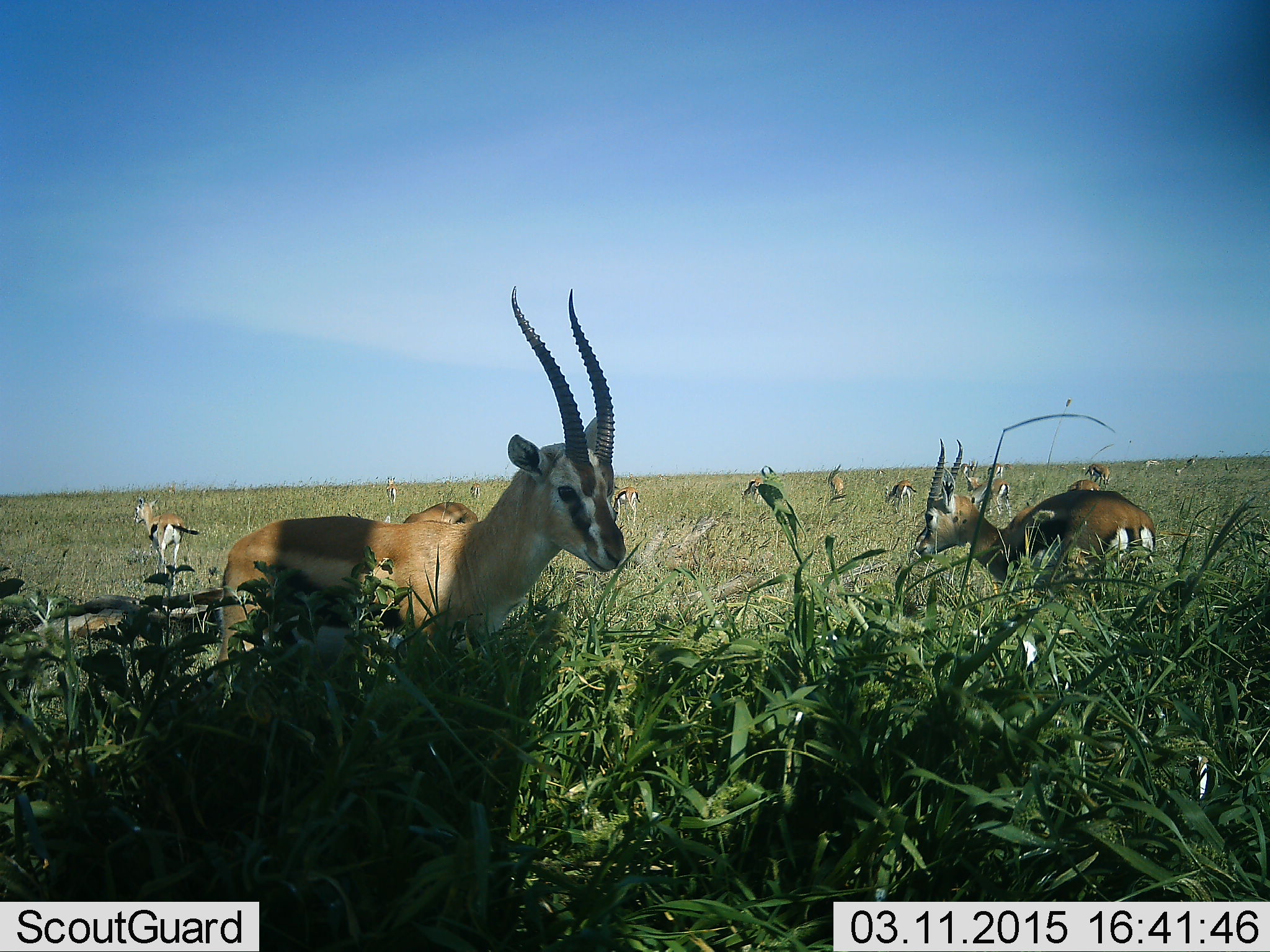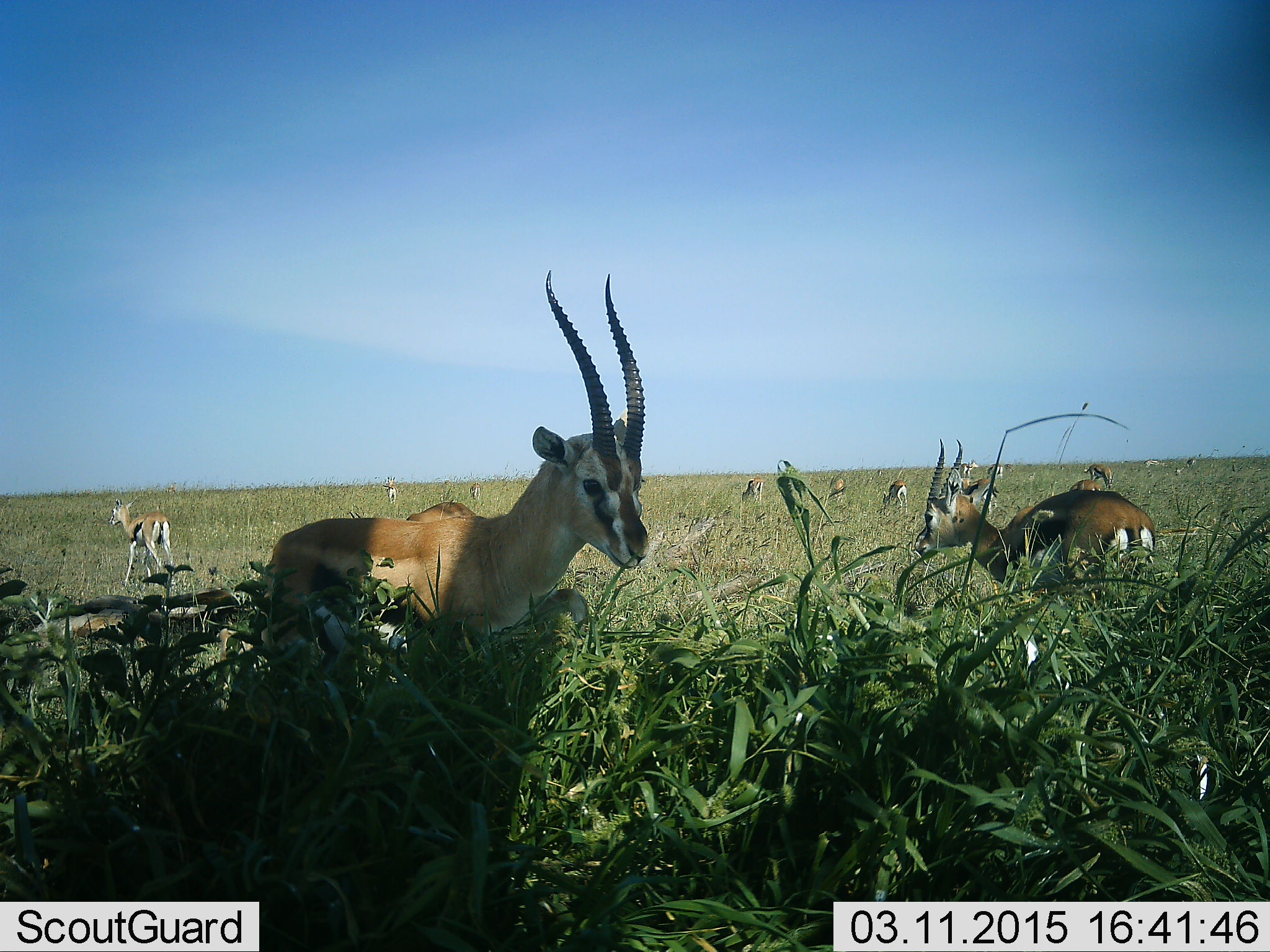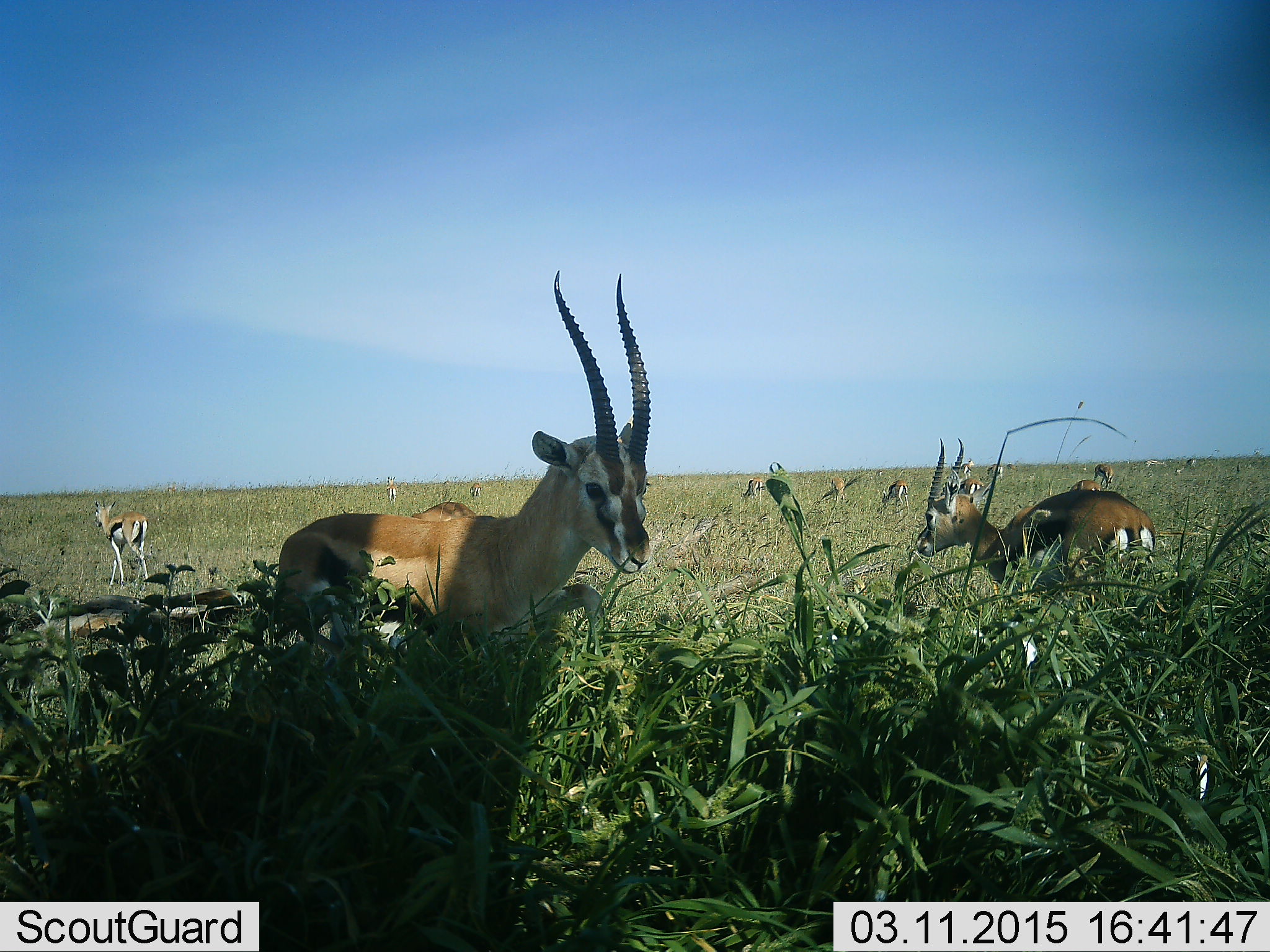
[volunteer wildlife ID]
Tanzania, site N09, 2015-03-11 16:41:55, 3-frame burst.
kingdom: Animalia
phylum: Chordata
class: Mammalia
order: Artiodactyla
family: Bovidae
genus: Eudorcas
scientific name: Eudorcas thomsonii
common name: thomson's gazelle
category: gazellethomsons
Gazellethomsons (thomson's gazelle) (Eudorcas thomsonii), count 11-50. Behavior (volunteer vote fractions): standing 90%, resting 10%, moving 40%, interacting 0%. Young present (vote fraction): 30%. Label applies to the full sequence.